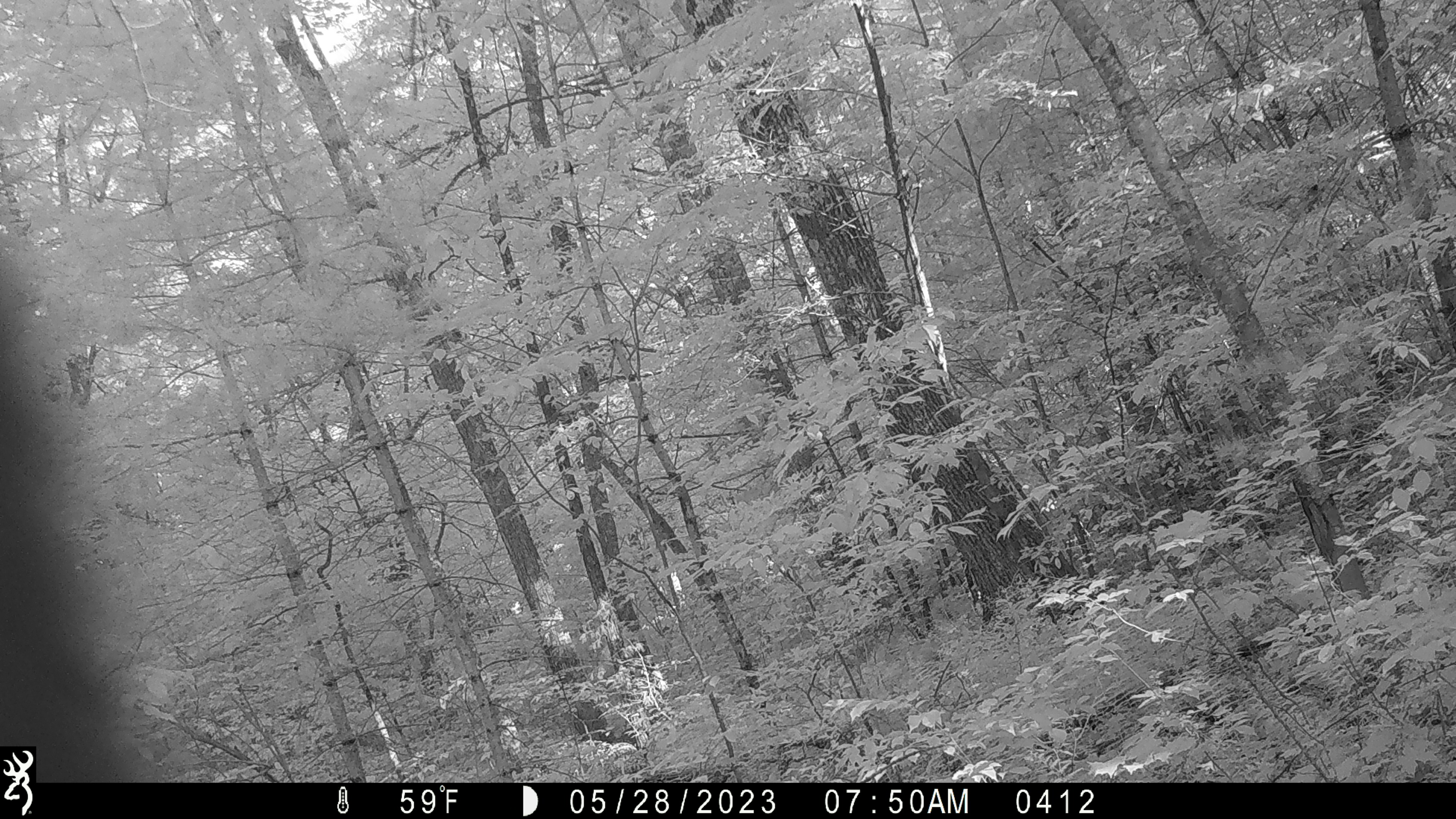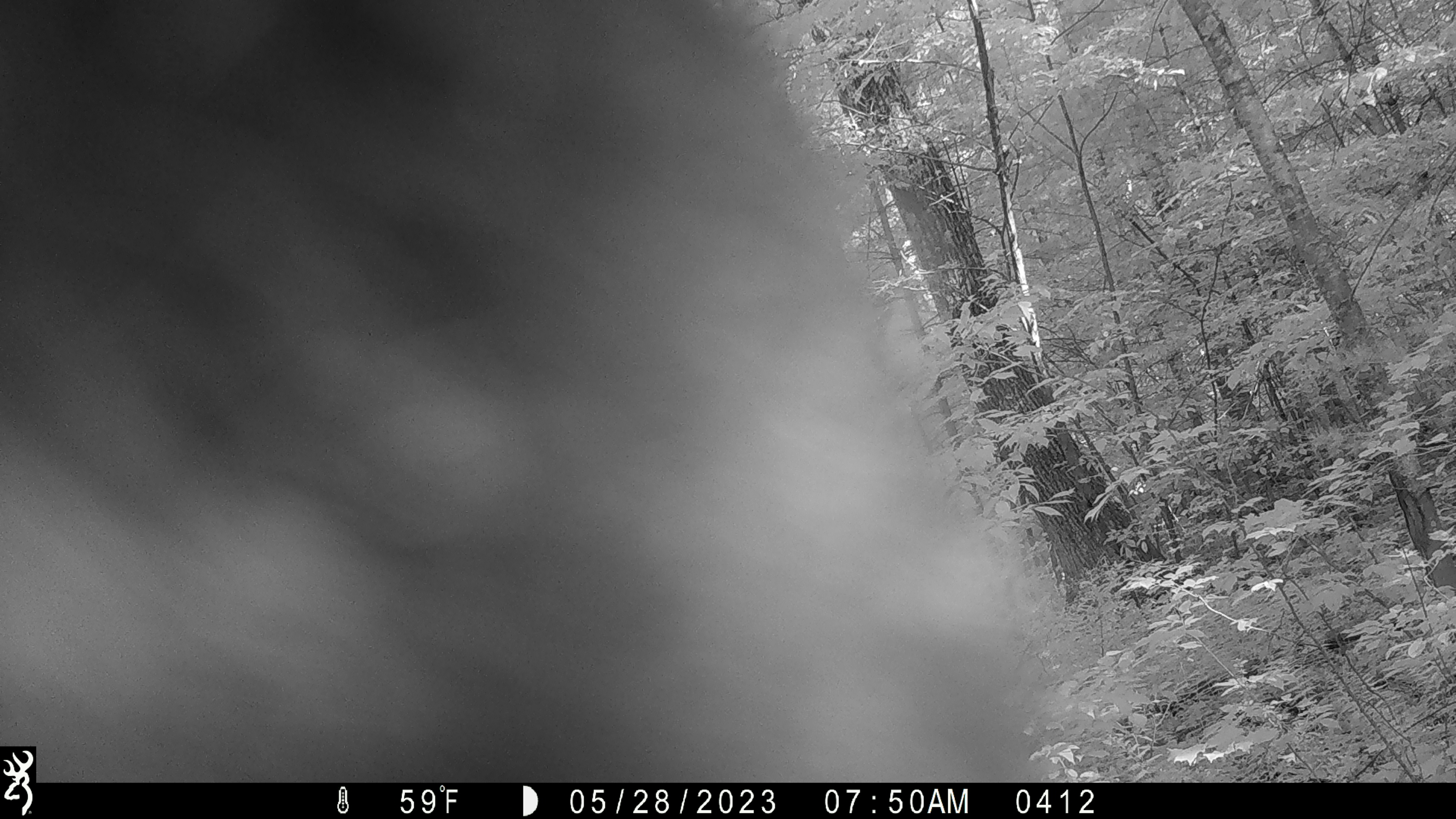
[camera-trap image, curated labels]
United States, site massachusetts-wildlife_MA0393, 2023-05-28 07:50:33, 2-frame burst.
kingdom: Animalia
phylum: Chordata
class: Mammalia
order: Carnivora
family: Ursidae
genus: Ursus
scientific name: Ursus americanus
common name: black bear